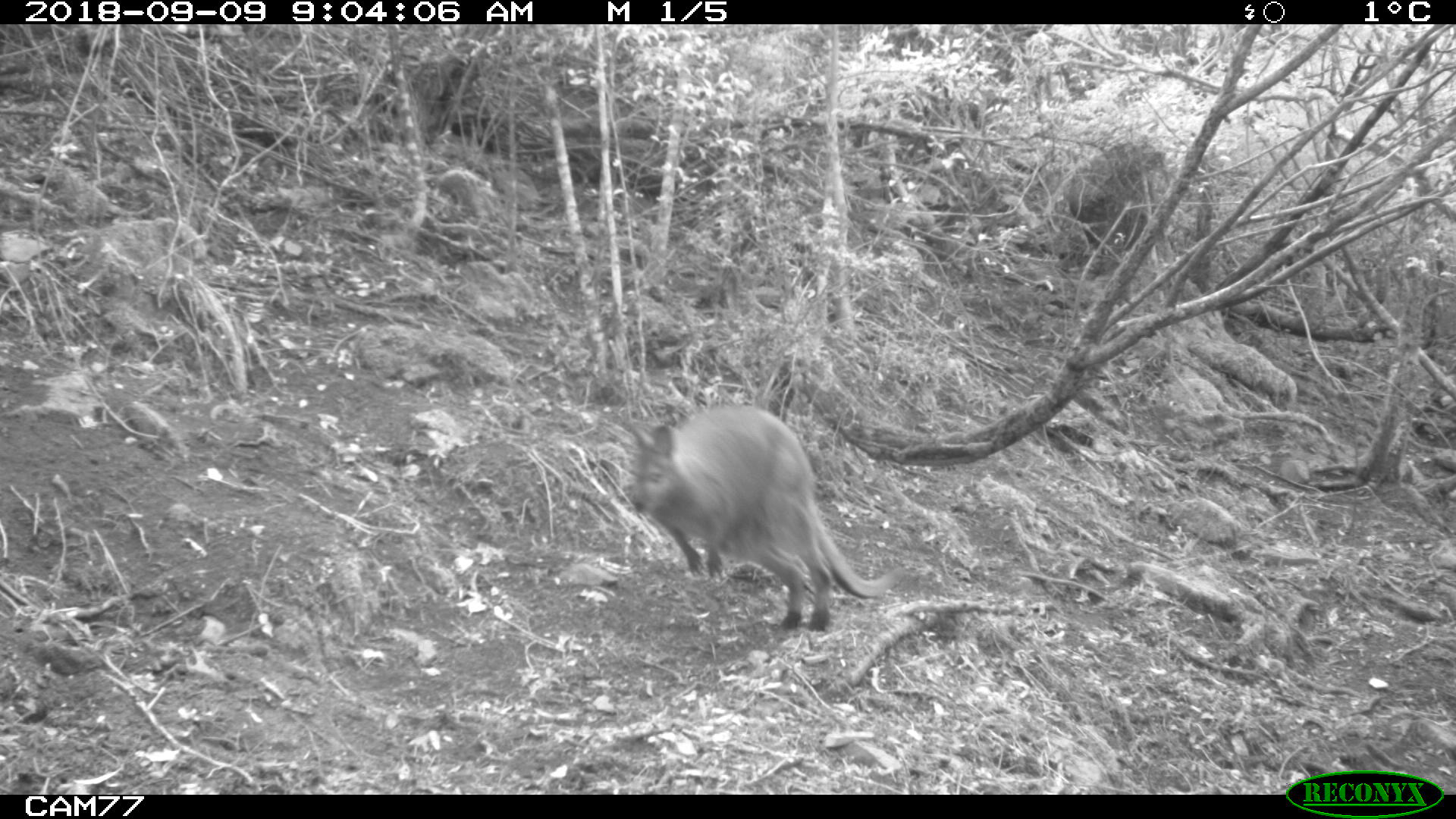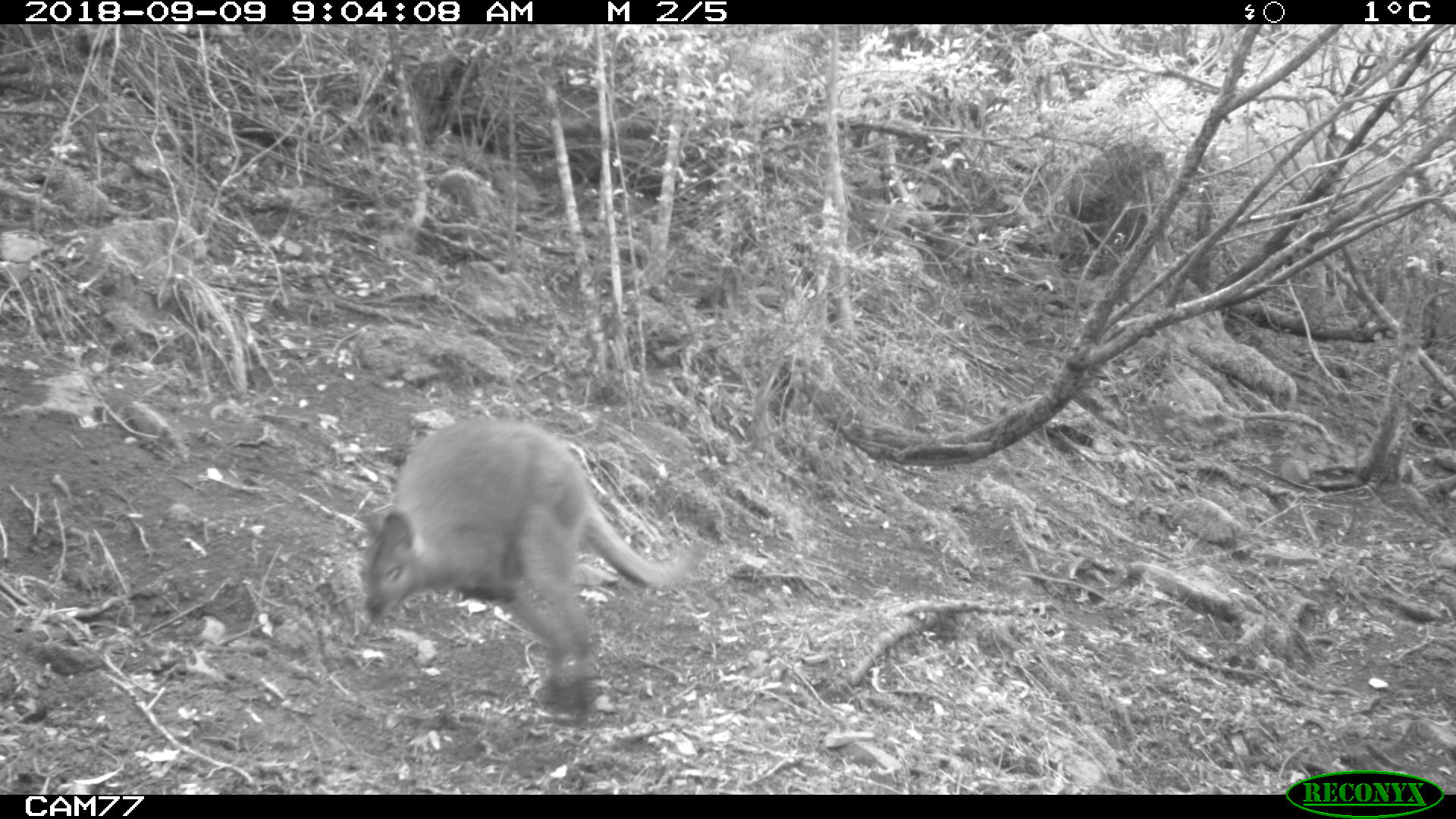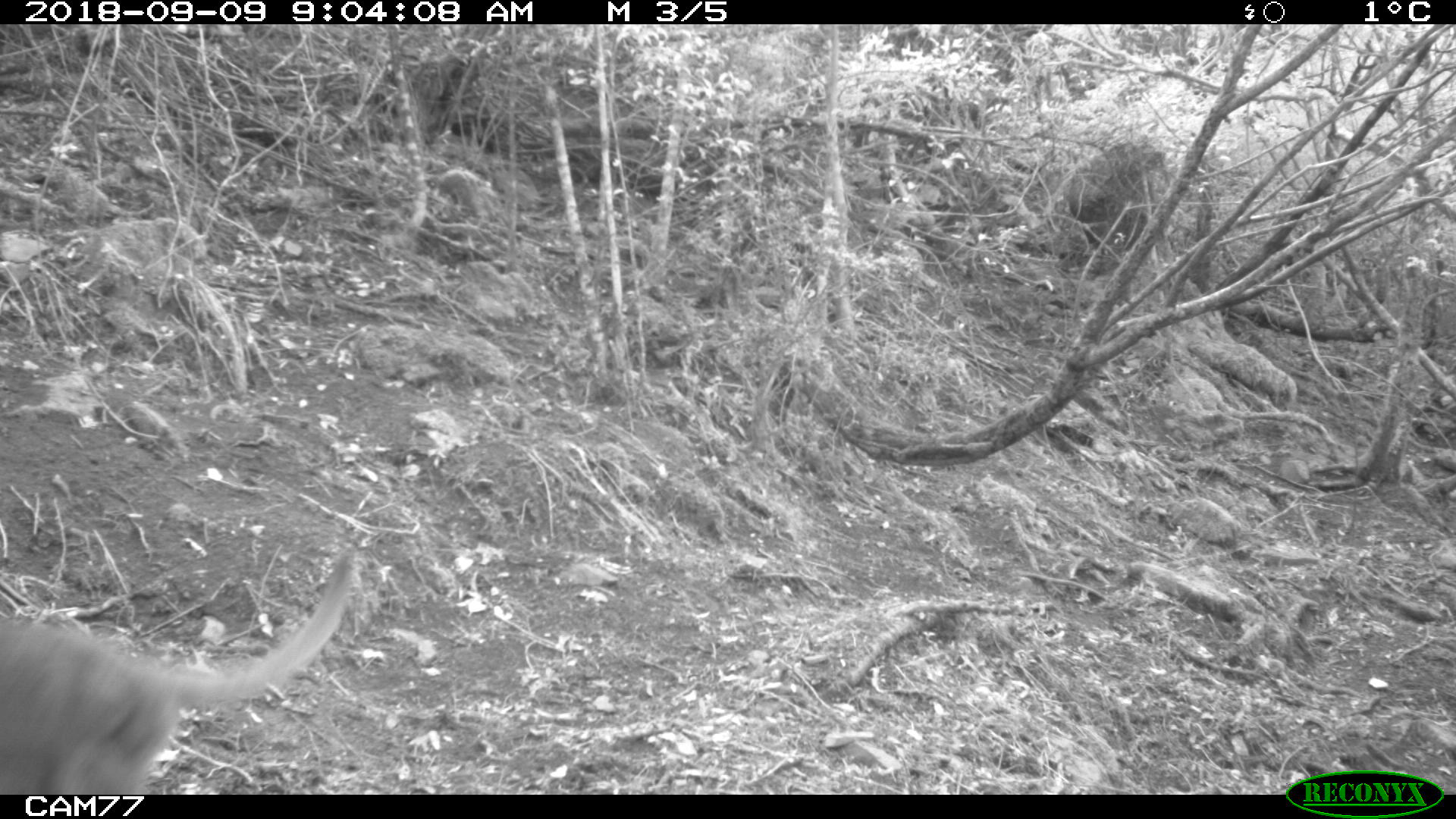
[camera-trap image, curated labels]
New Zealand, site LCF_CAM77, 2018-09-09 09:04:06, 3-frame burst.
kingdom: Animalia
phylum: Chordata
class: Mammalia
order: Diprotodontia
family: Macropodidae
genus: Notamacropus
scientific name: Notamacropus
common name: wallaby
Wallaby (Notamacropus).